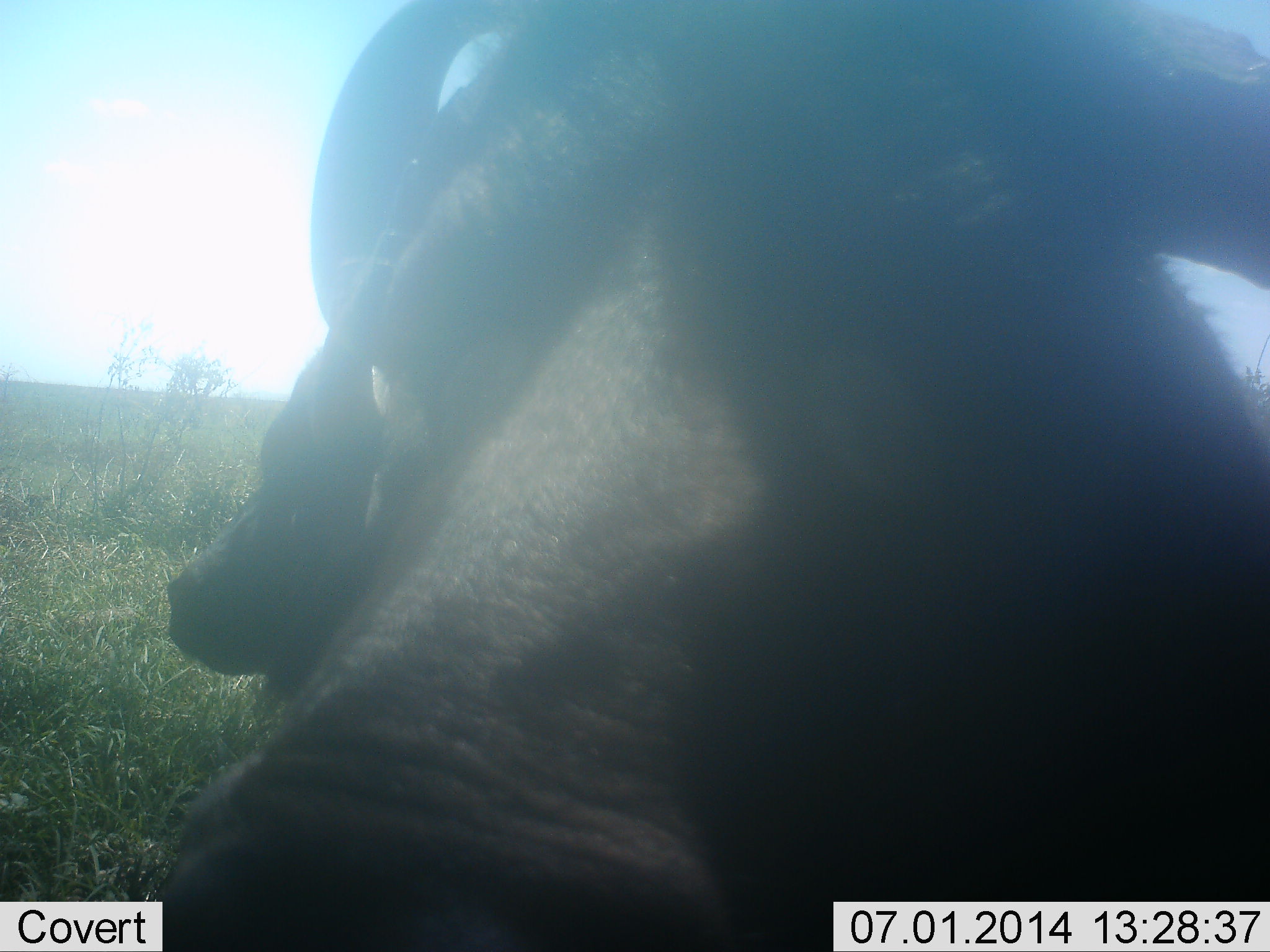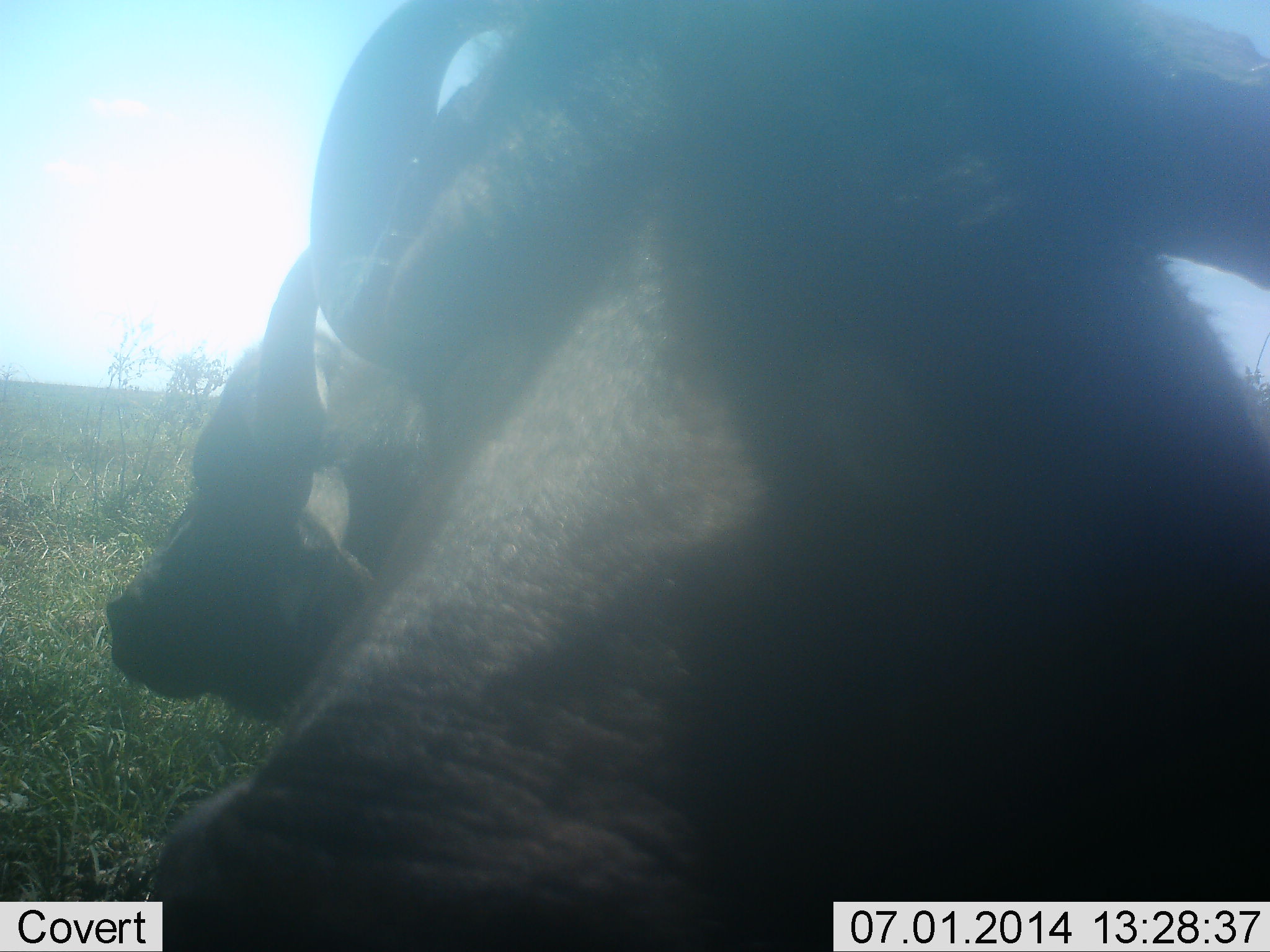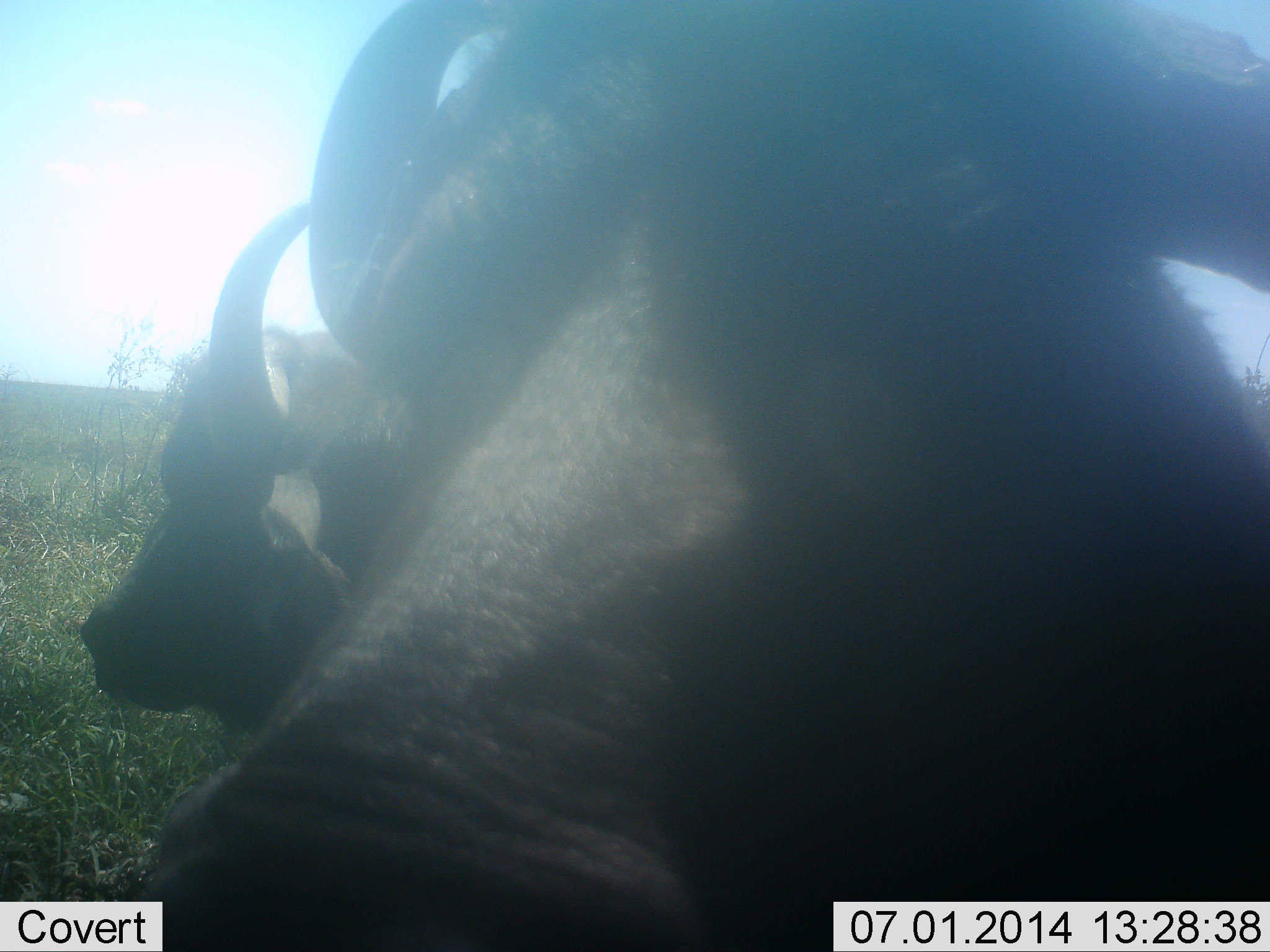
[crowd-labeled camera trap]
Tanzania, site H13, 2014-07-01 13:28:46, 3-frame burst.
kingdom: Animalia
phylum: Chordata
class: Mammalia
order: Artiodactyla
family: Bovidae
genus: Syncerus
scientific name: Syncerus caffer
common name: cape buffalo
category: buffalo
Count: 2.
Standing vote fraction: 30%.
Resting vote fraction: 60%.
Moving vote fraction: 10%.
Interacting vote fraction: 0%.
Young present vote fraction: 0%.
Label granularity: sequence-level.